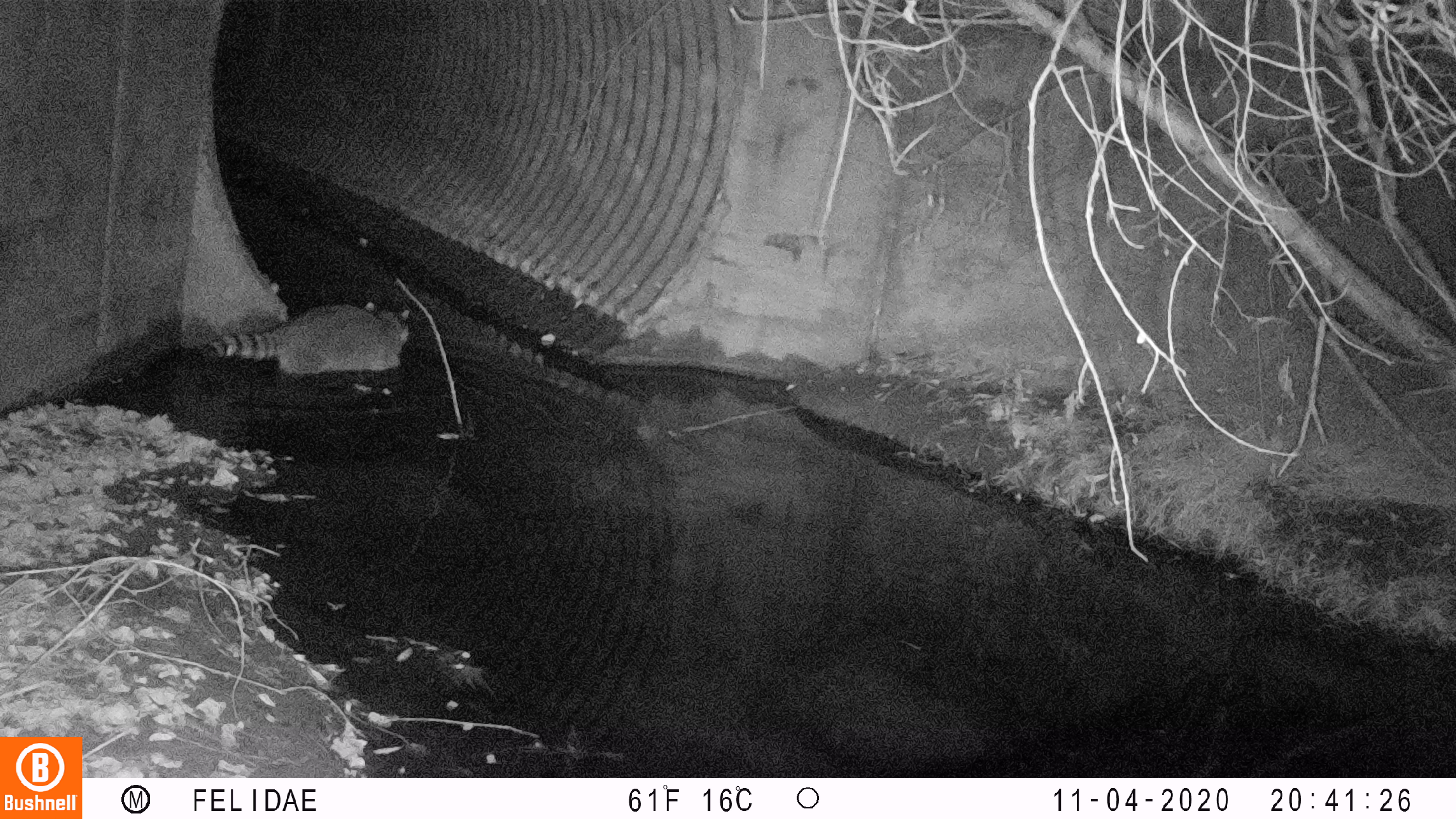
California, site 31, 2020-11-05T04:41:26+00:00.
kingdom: Animalia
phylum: Chordata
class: Mammalia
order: Carnivora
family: Procyonidae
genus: Procyon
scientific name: Procyon lotor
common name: raccoon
Raccoon (Procyon lotor).